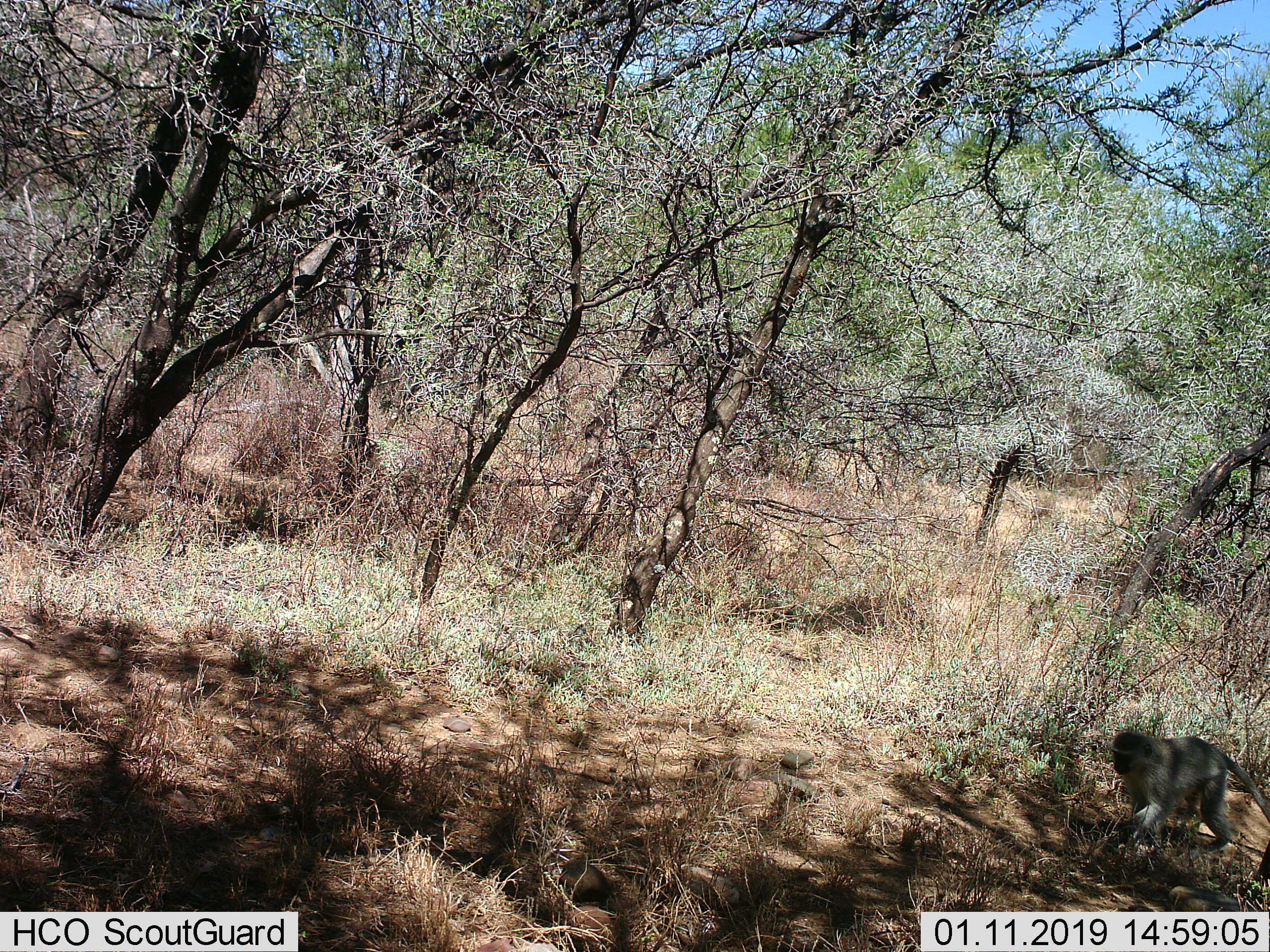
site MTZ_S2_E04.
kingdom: Animalia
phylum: Chordata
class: Mammalia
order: Primates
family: Cercopithecidae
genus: Chlorocebus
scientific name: Chlorocebus pygerythrus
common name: vervet monkey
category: monkeyvervet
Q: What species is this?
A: Monkeyvervet (vervet monkey) (Chlorocebus pygerythrus).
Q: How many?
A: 1.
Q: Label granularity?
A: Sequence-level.